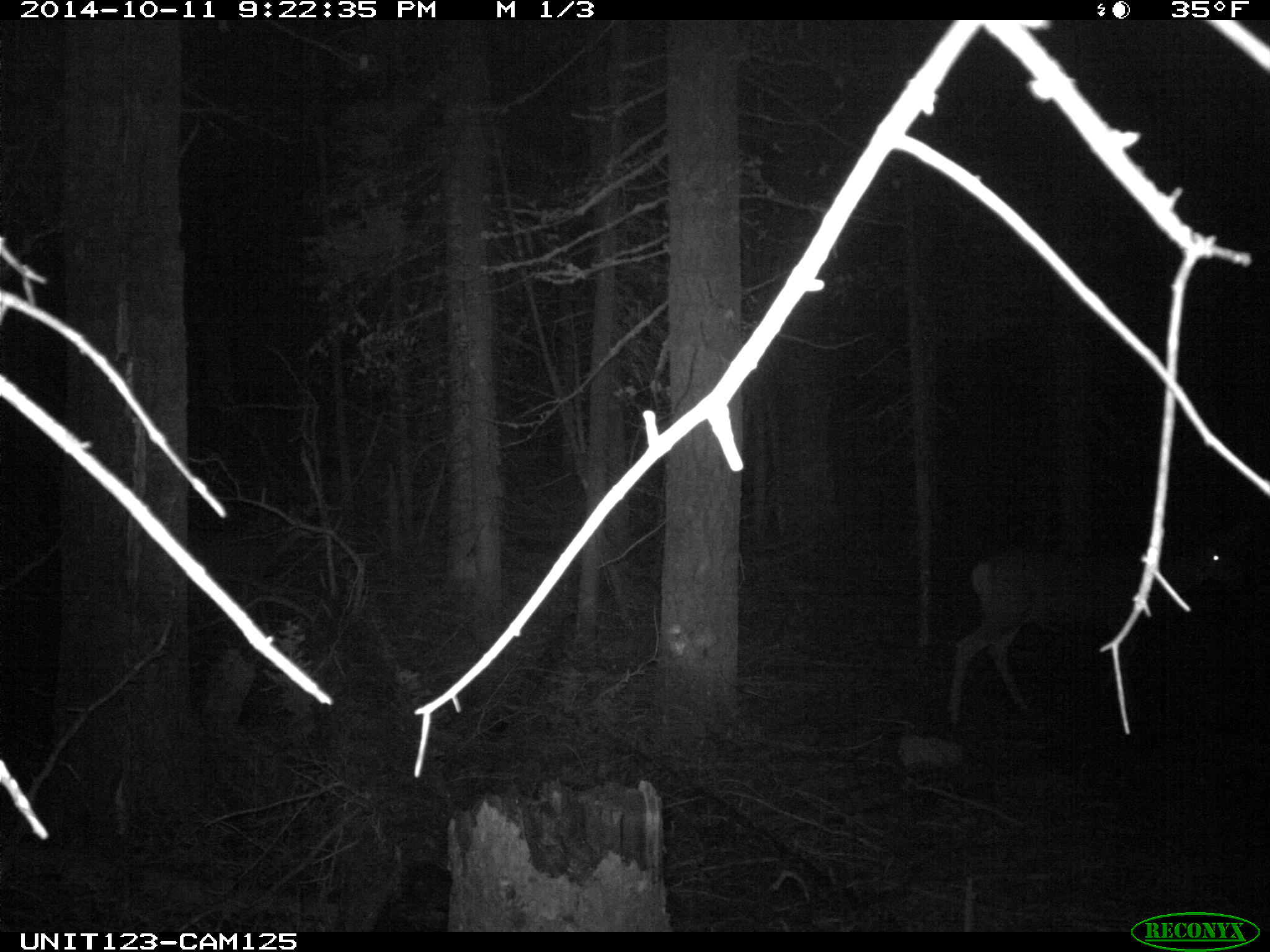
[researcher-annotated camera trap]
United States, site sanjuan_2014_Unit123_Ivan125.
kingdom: Animalia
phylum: Chordata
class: Mammalia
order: Artiodactyla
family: Cervidae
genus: Odocoileus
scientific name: Odocoileus hemionus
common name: mule deer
Odocoileus hemionus (mule deer).